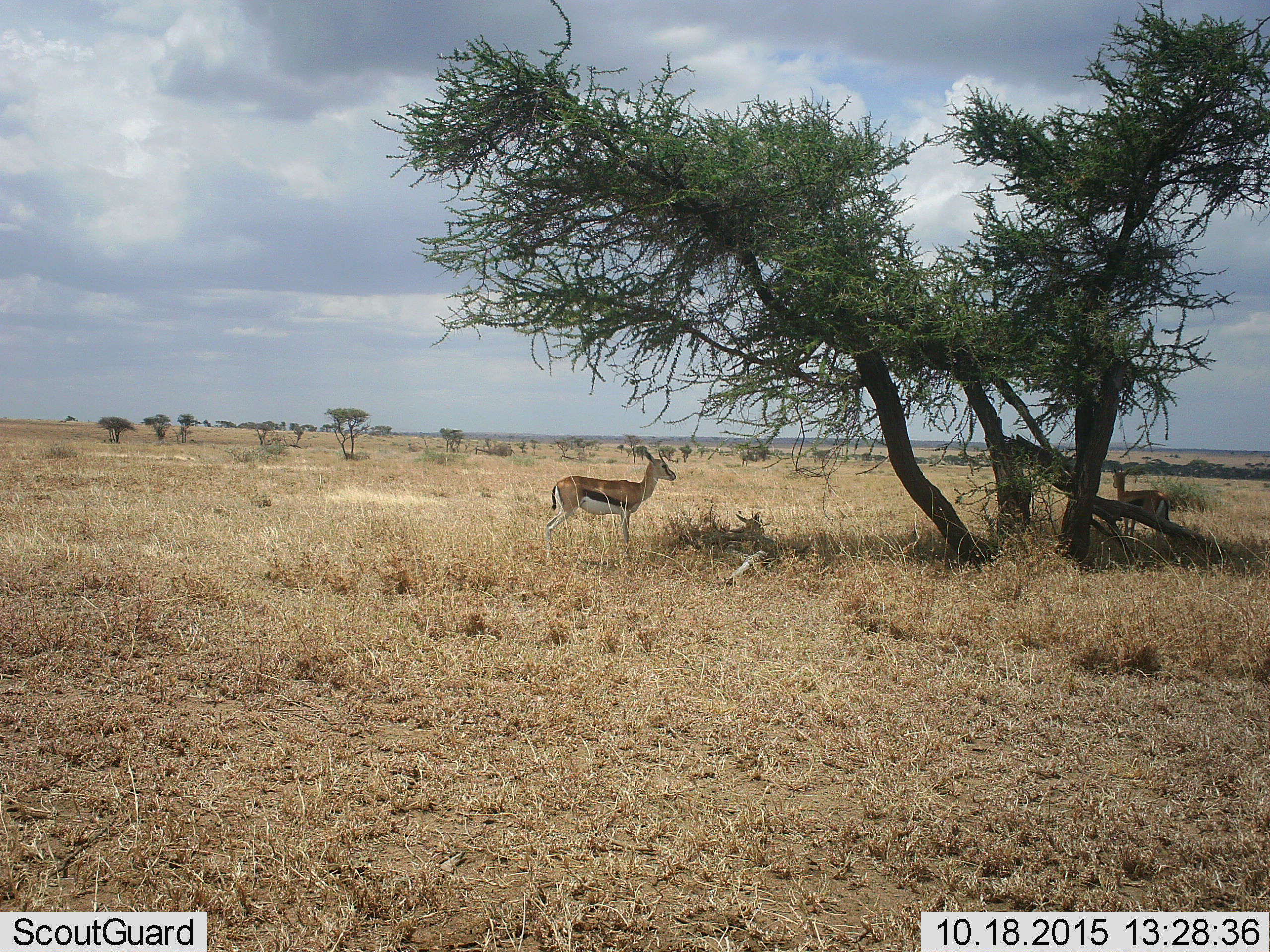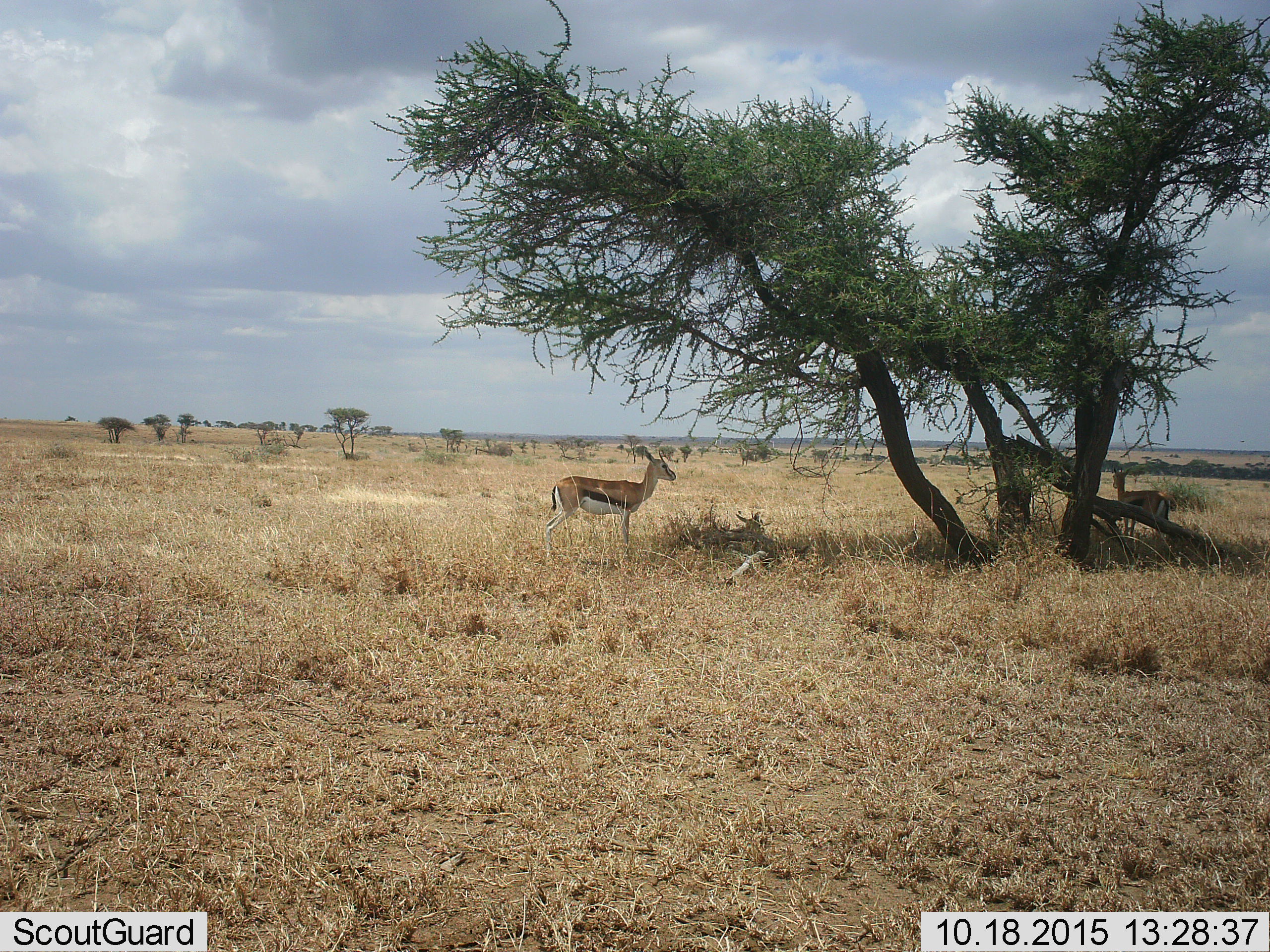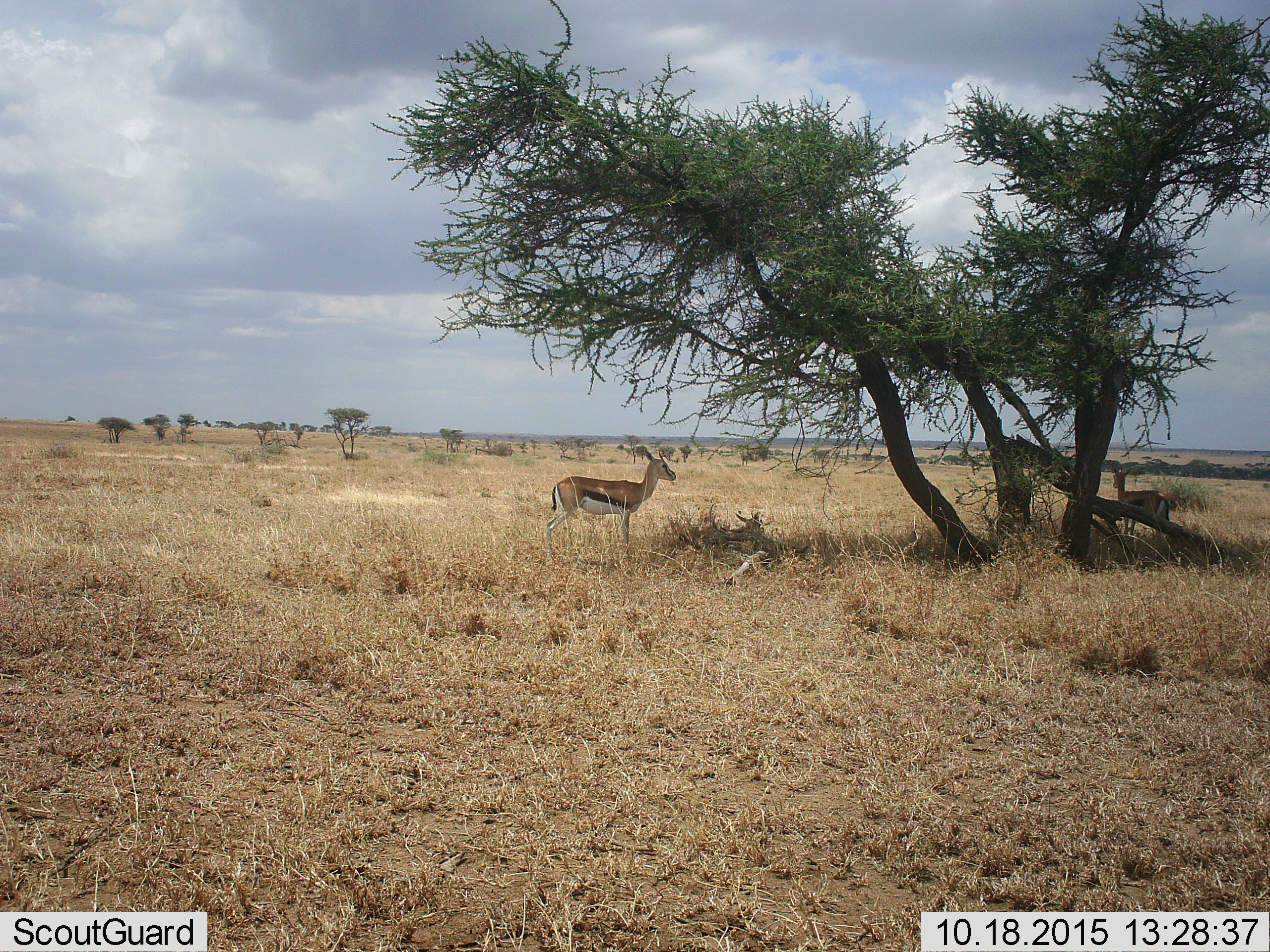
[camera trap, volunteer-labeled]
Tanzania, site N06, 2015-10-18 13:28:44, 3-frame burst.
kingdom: Animalia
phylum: Chordata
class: Mammalia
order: Artiodactyla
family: Bovidae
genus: Eudorcas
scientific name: Eudorcas thomsonii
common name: thomson's gazelle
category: gazellethomsons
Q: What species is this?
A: Gazellethomsons (thomson's gazelle) (Eudorcas thomsonii).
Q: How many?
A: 2.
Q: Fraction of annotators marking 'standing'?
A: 100%.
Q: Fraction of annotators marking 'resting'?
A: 25%.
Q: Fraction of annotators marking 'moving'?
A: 0%.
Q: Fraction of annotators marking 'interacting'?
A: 0%.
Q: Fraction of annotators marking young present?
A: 12%.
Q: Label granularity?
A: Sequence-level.